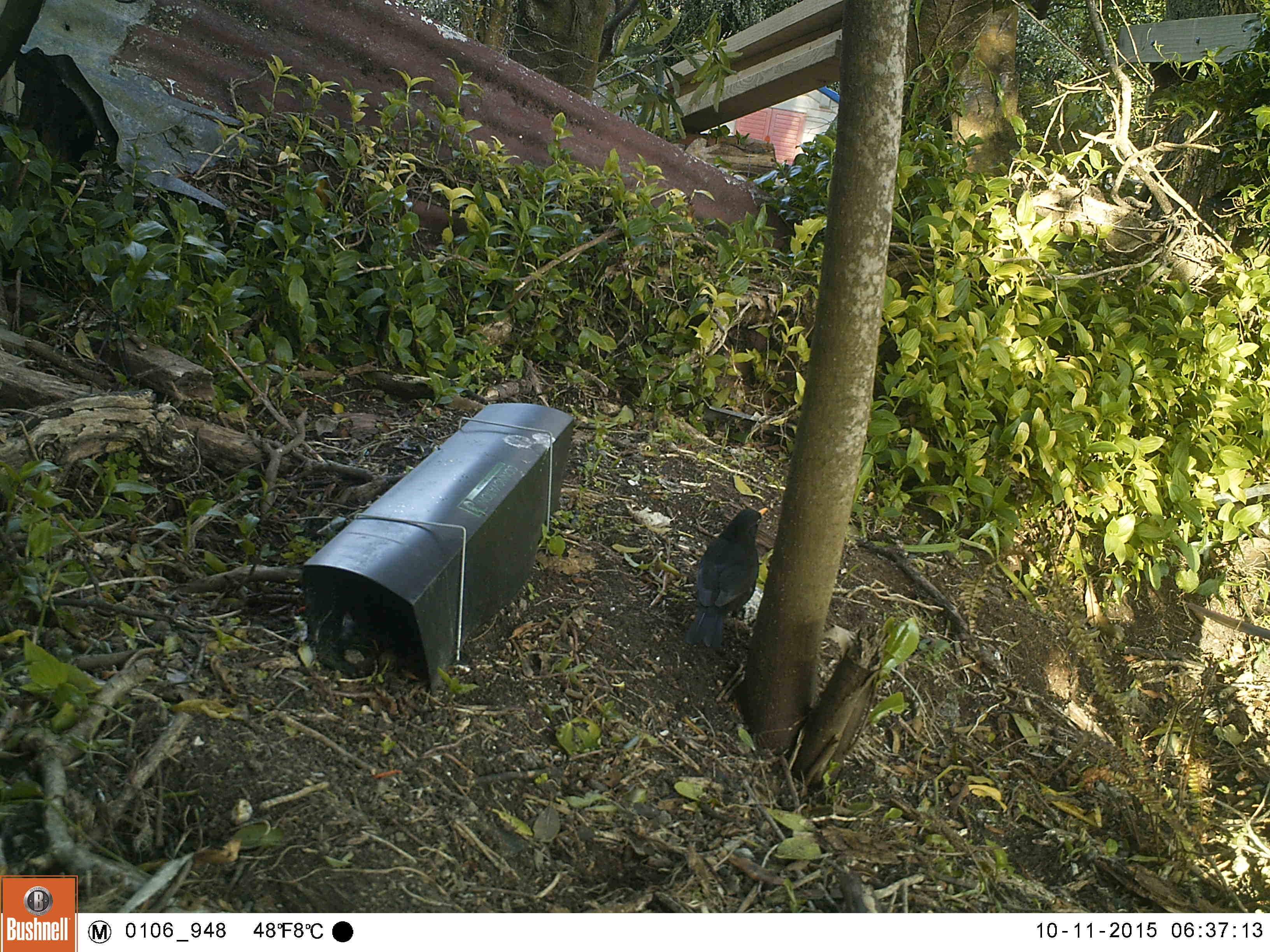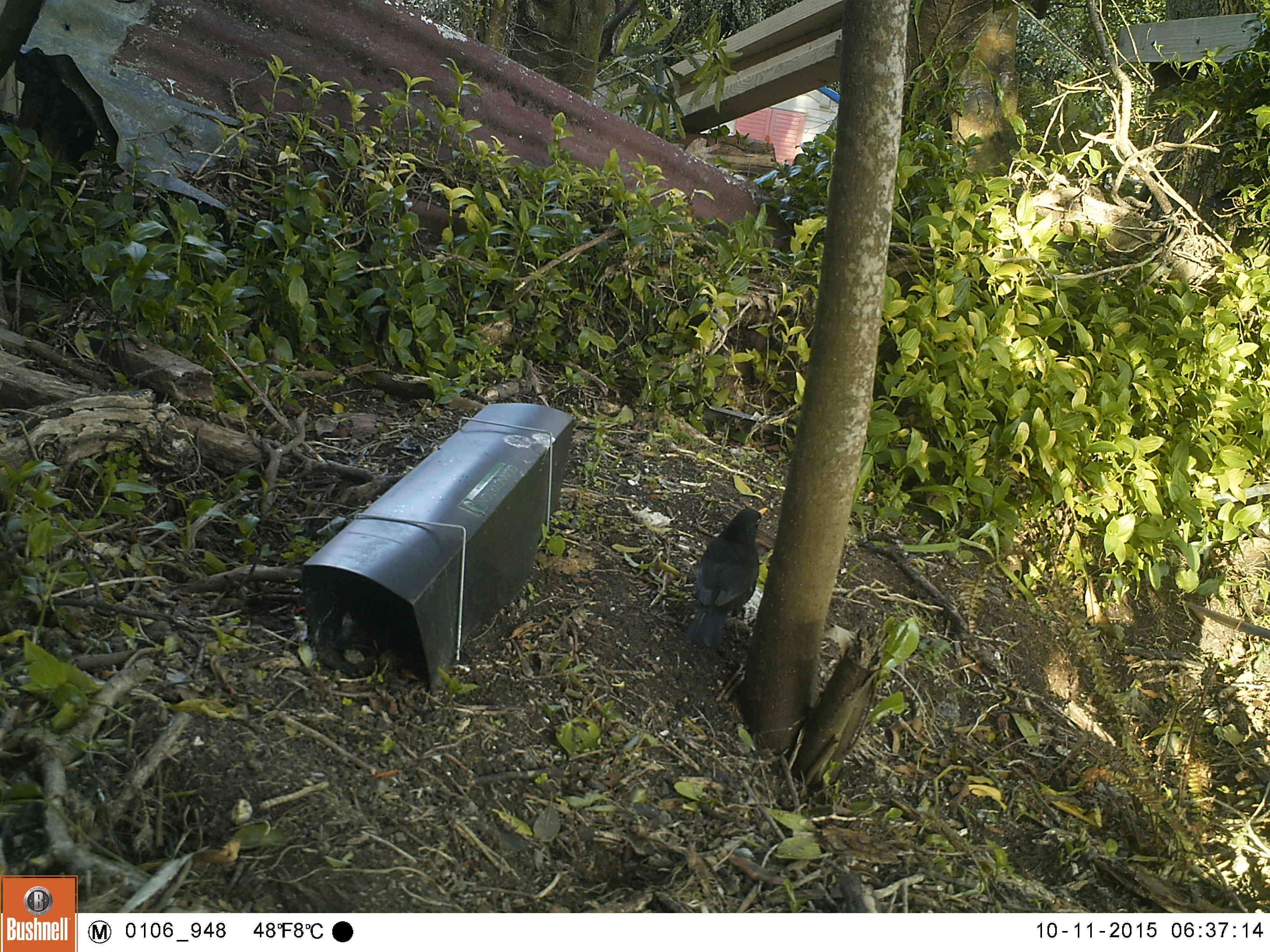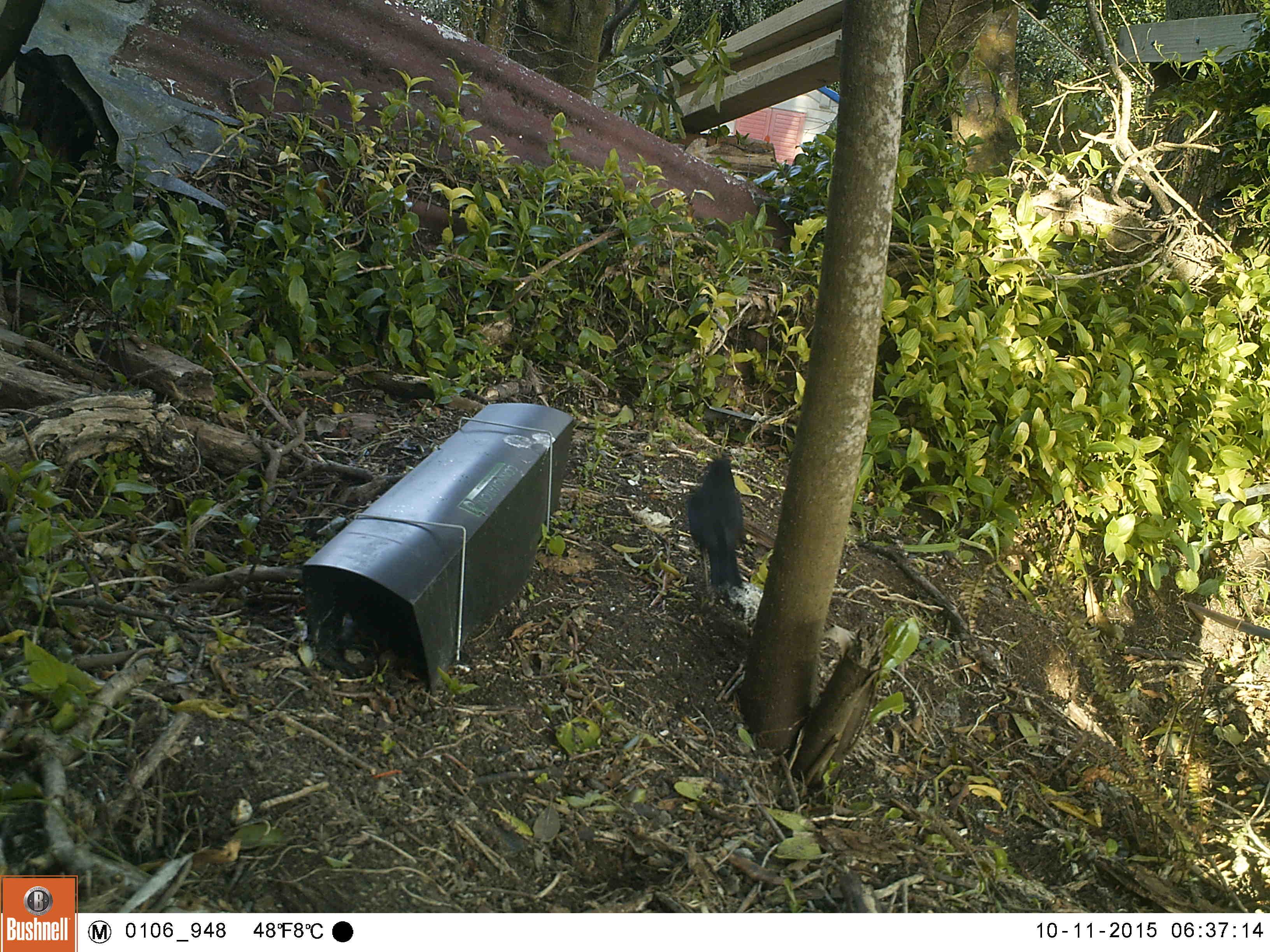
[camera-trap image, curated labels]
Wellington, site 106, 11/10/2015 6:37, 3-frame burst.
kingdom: Animalia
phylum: Chordata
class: Aves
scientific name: Aves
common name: bird